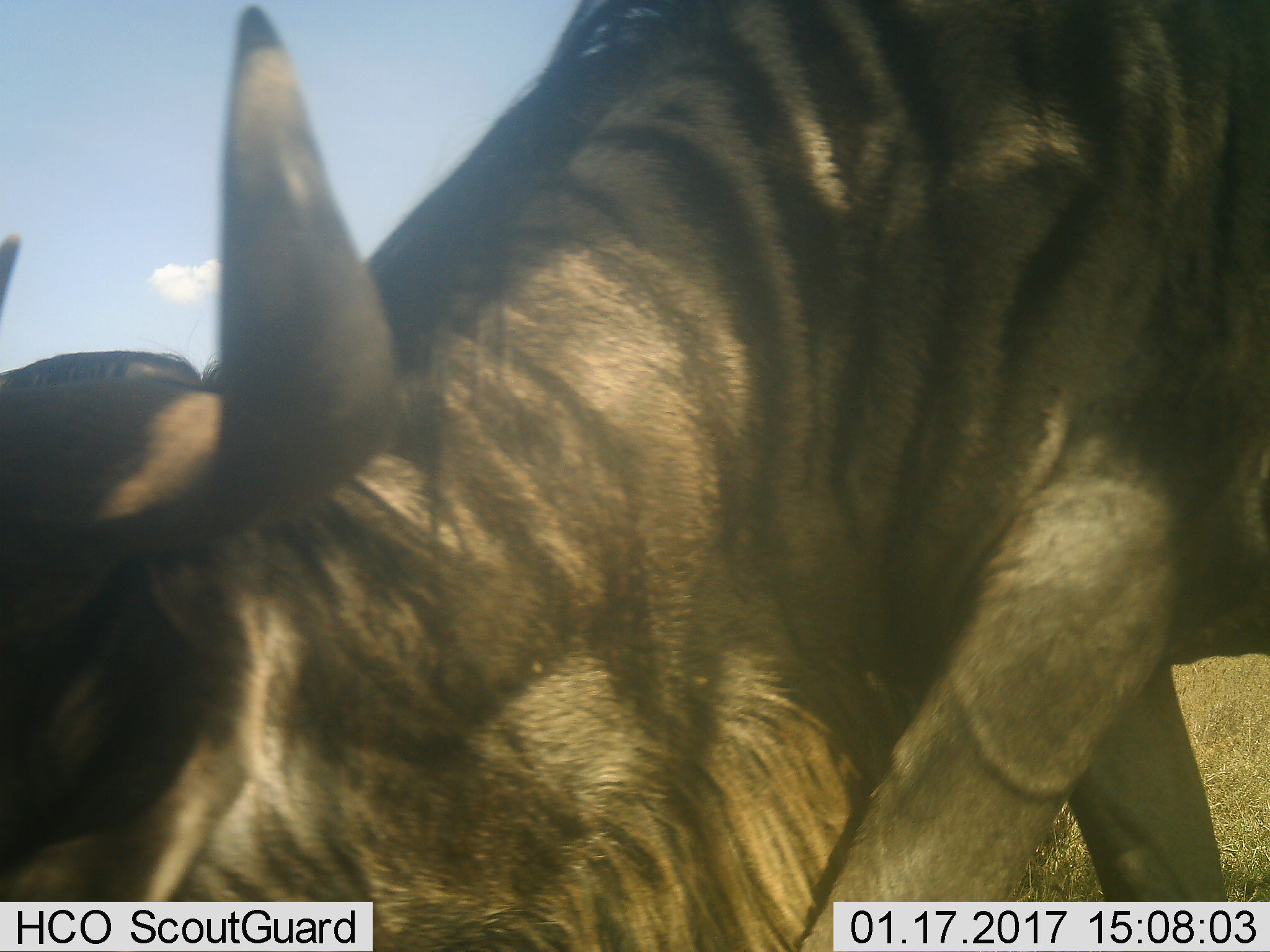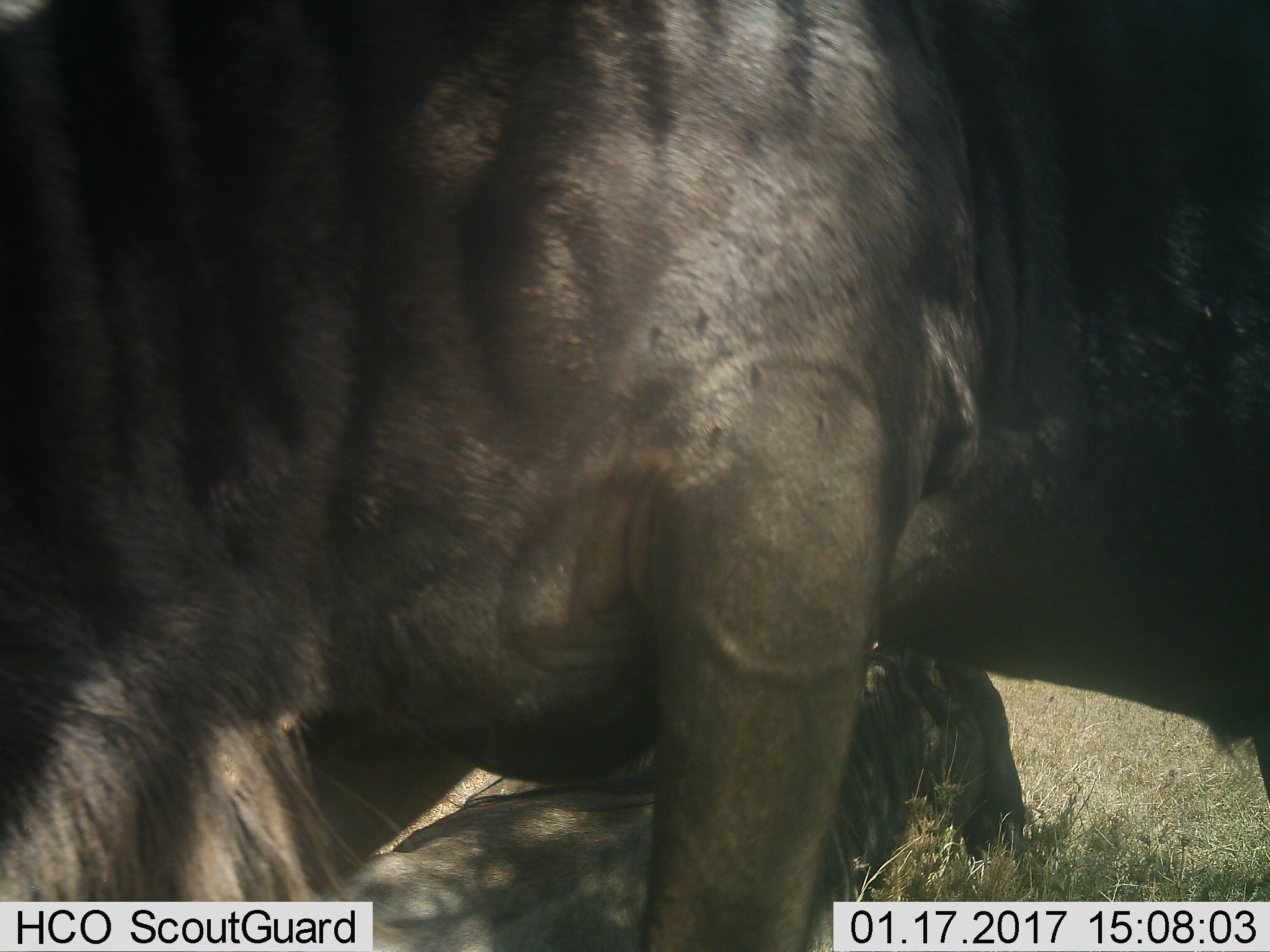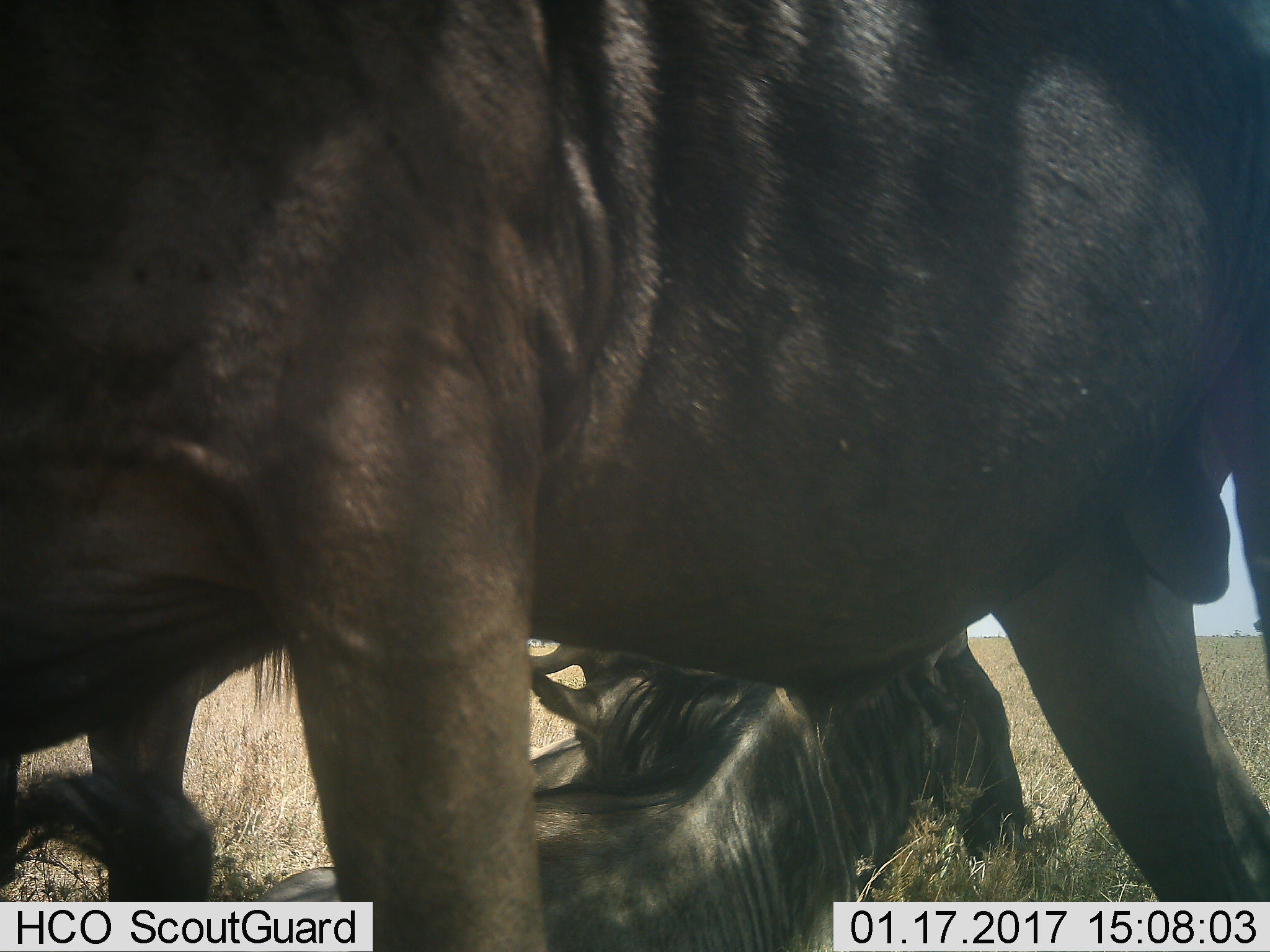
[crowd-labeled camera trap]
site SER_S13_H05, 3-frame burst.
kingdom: Animalia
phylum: Chordata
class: Mammalia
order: Artiodactyla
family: Bovidae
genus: Connochaetes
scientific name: Connochaetes taurinus taurinus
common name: blue wildebeest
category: wildebeestblue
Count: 1.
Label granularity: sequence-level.